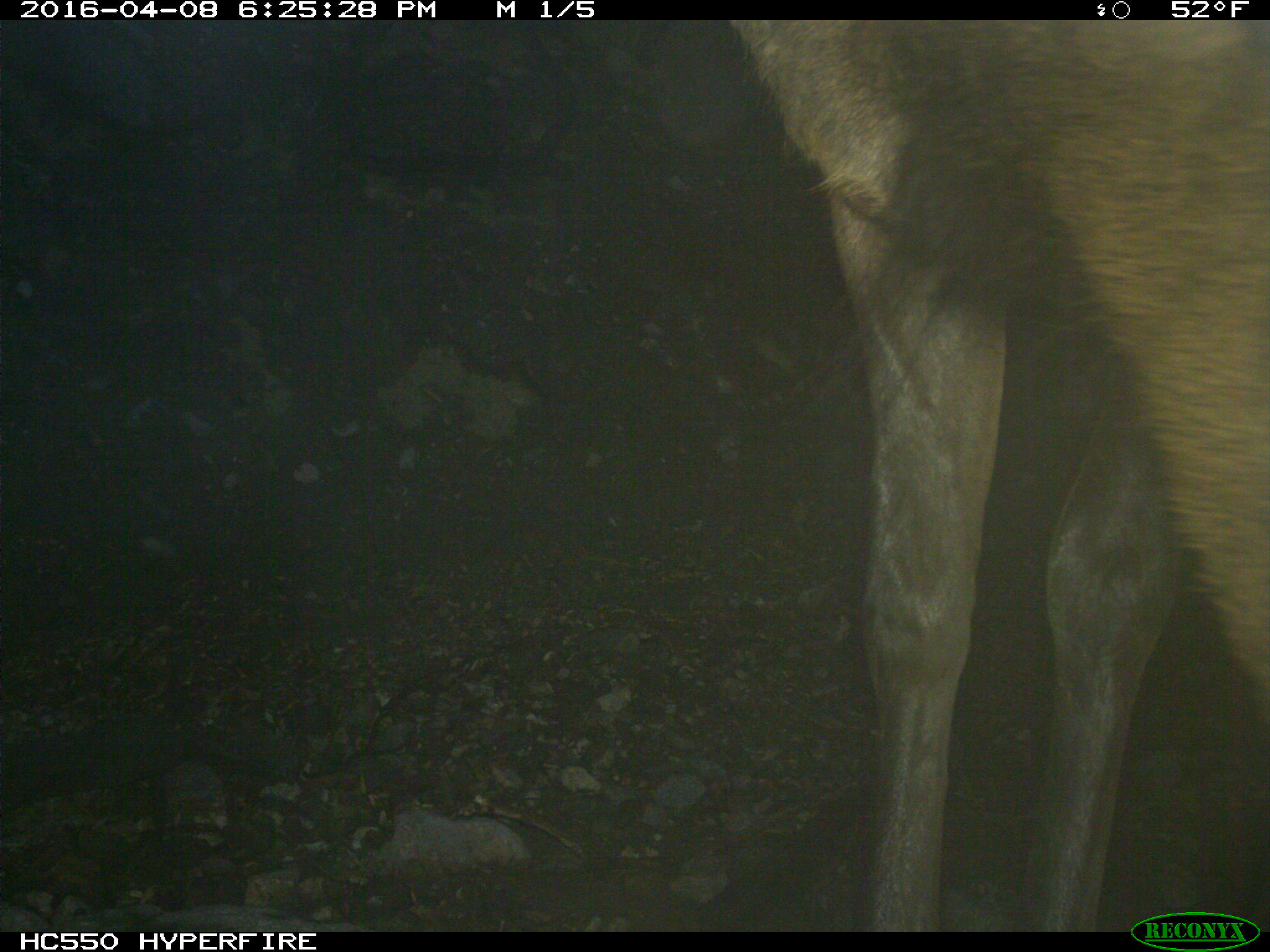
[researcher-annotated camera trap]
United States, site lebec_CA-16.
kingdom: Animalia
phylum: Chordata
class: Mammalia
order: Artiodactyla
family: Cervidae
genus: Cervus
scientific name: Cervus canadensis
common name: elk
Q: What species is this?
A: Cervus canadensis (elk).